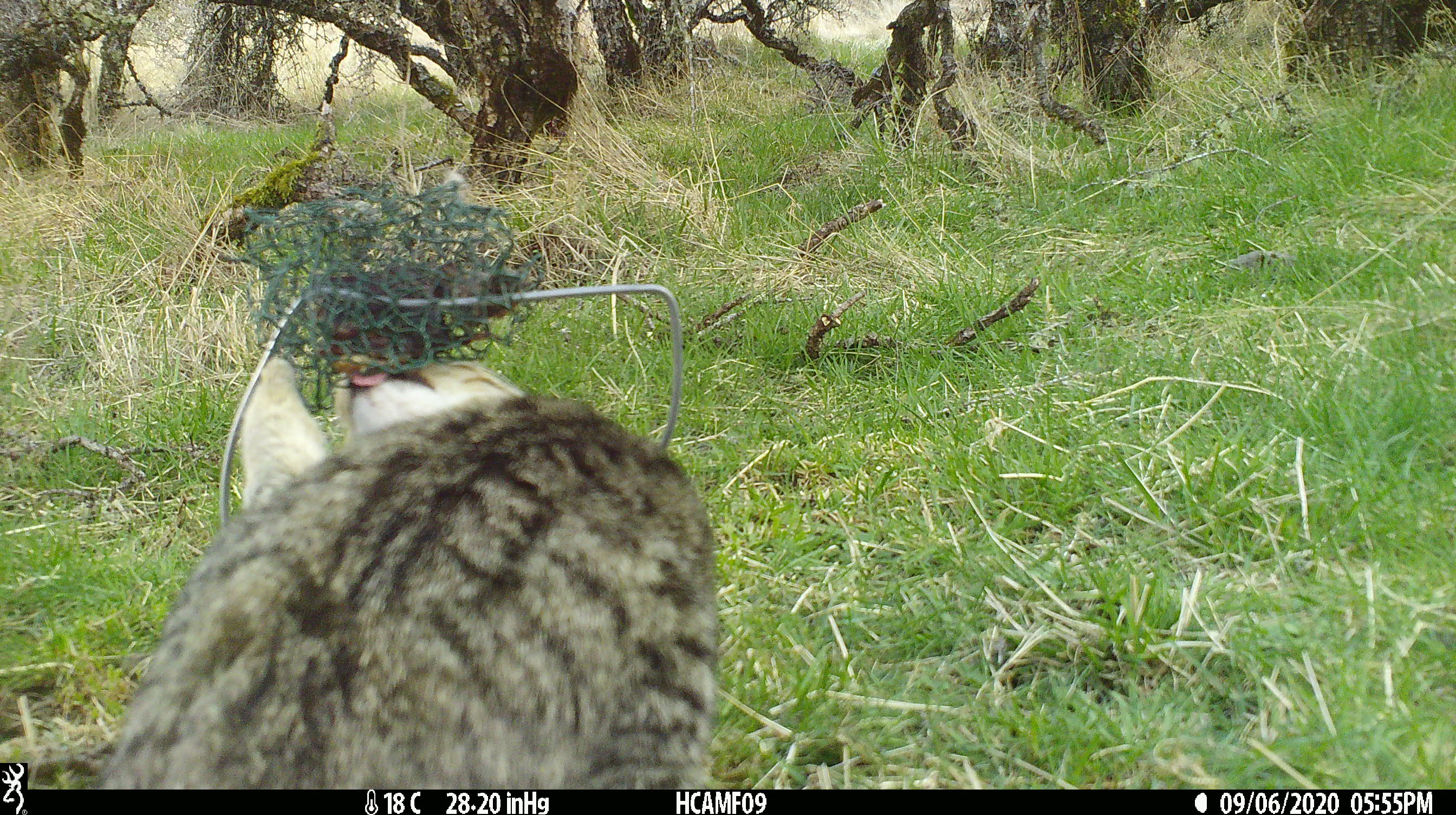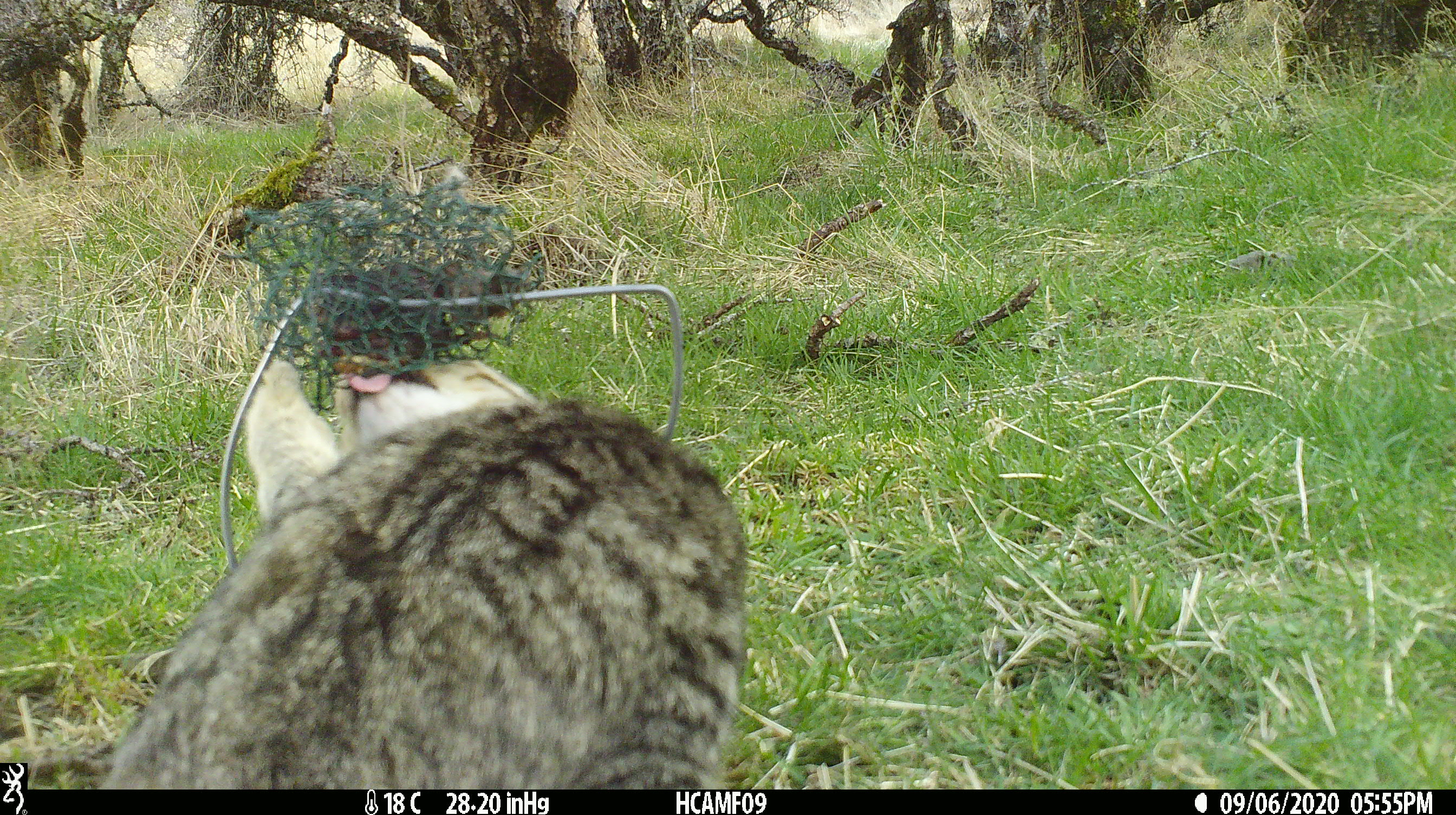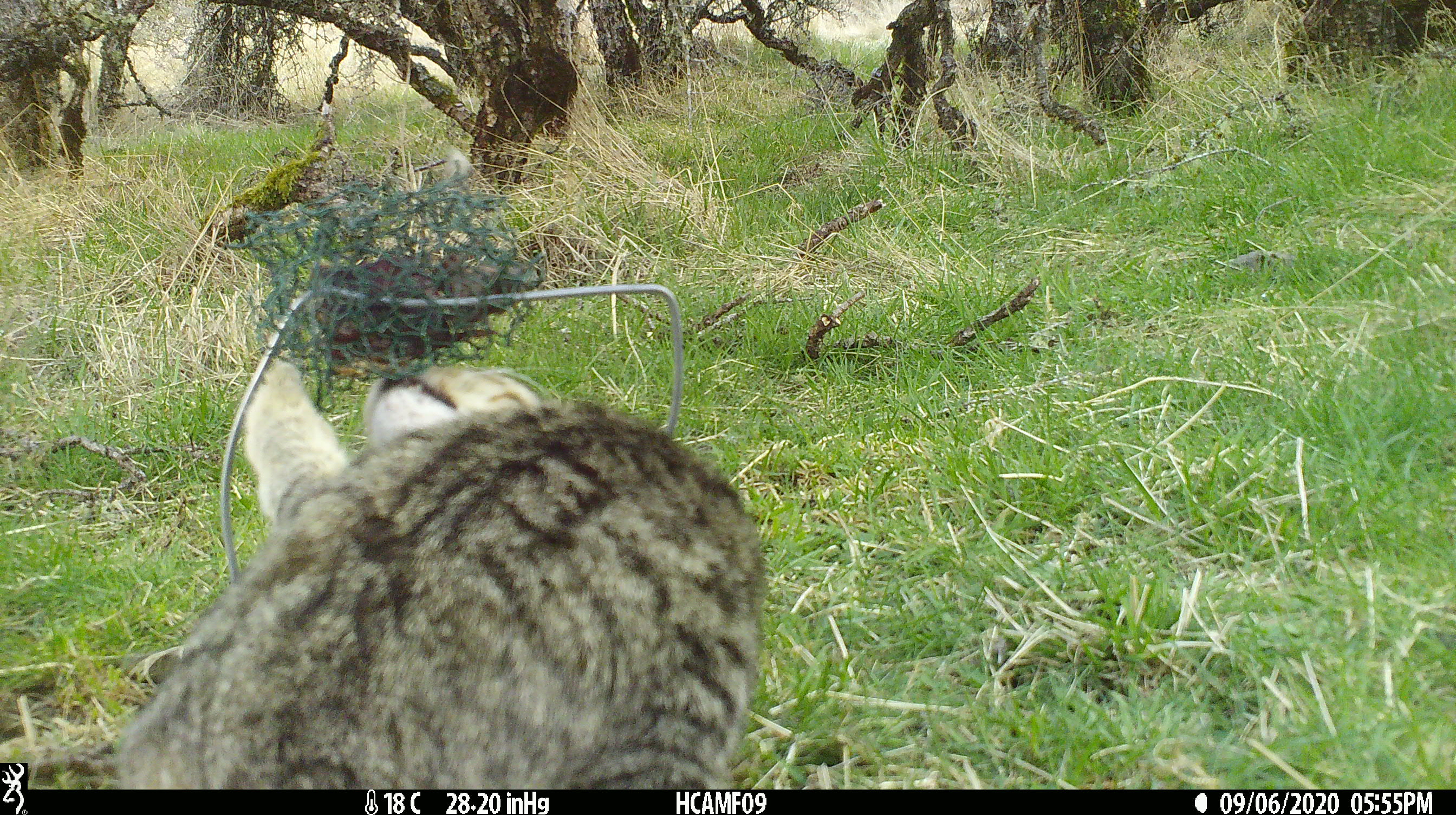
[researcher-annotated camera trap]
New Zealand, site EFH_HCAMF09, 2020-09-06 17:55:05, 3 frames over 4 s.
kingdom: Animalia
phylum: Chordata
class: Mammalia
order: Carnivora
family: Felidae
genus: Felis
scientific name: Felis catus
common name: domestic cat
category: cat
Cat (domestic cat) (Felis catus).